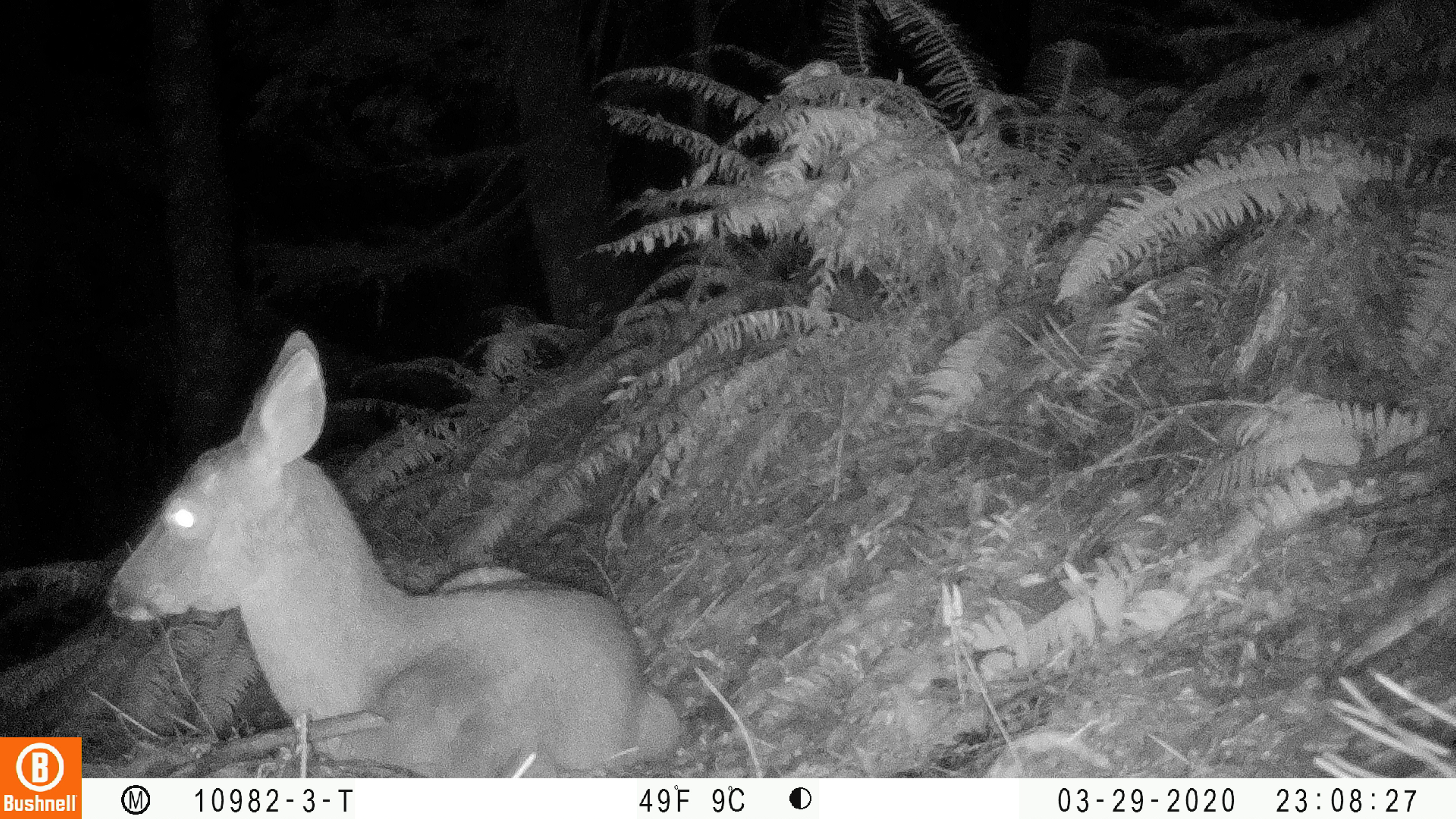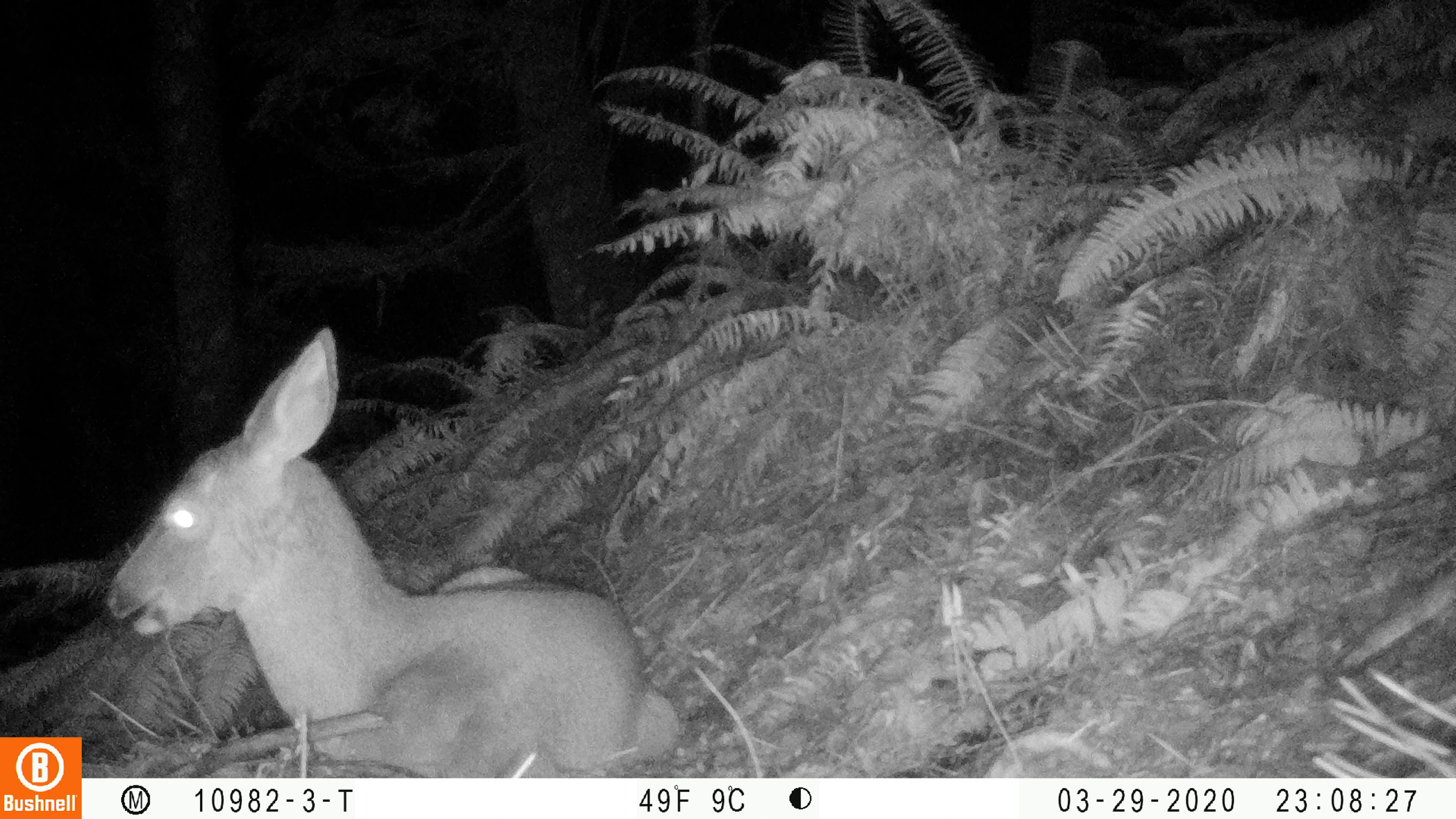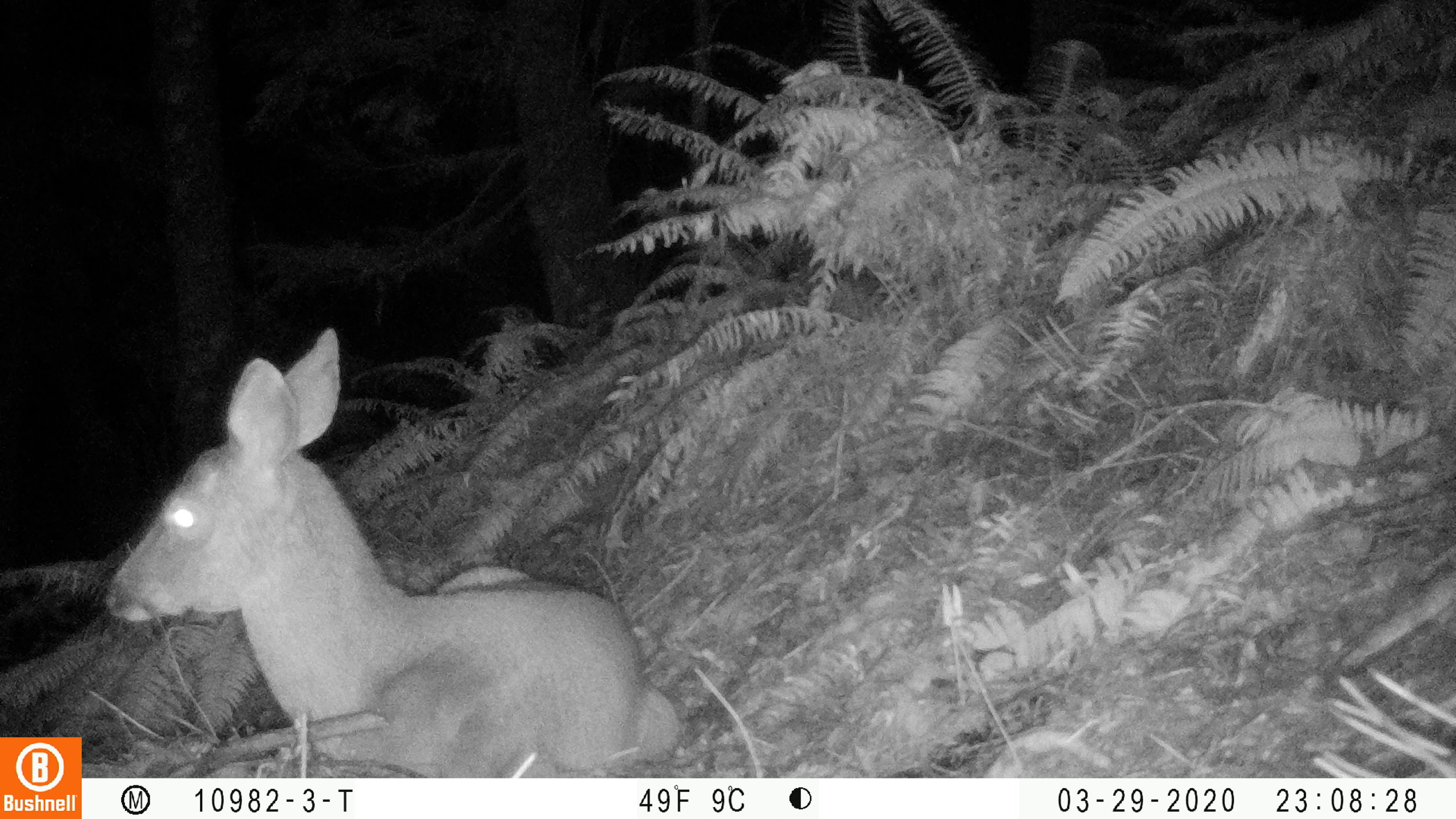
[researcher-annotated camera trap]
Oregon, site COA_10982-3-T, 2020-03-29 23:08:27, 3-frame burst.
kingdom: Animalia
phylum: Chordata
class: Mammalia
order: Artiodactyla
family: Cervidae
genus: Odocoileus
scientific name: Odocoileus hemionus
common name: black-tailed deer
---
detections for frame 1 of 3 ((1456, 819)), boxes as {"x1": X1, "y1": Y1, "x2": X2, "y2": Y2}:
black-tailed deer: {"x1": 97, "y1": 325, "x2": 679, "y2": 768}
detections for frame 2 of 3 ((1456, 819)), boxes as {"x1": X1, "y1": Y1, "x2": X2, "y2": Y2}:
black-tailed deer: {"x1": 95, "y1": 315, "x2": 687, "y2": 765}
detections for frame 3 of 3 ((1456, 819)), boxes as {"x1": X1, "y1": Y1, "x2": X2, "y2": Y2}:
black-tailed deer: {"x1": 93, "y1": 315, "x2": 681, "y2": 761}